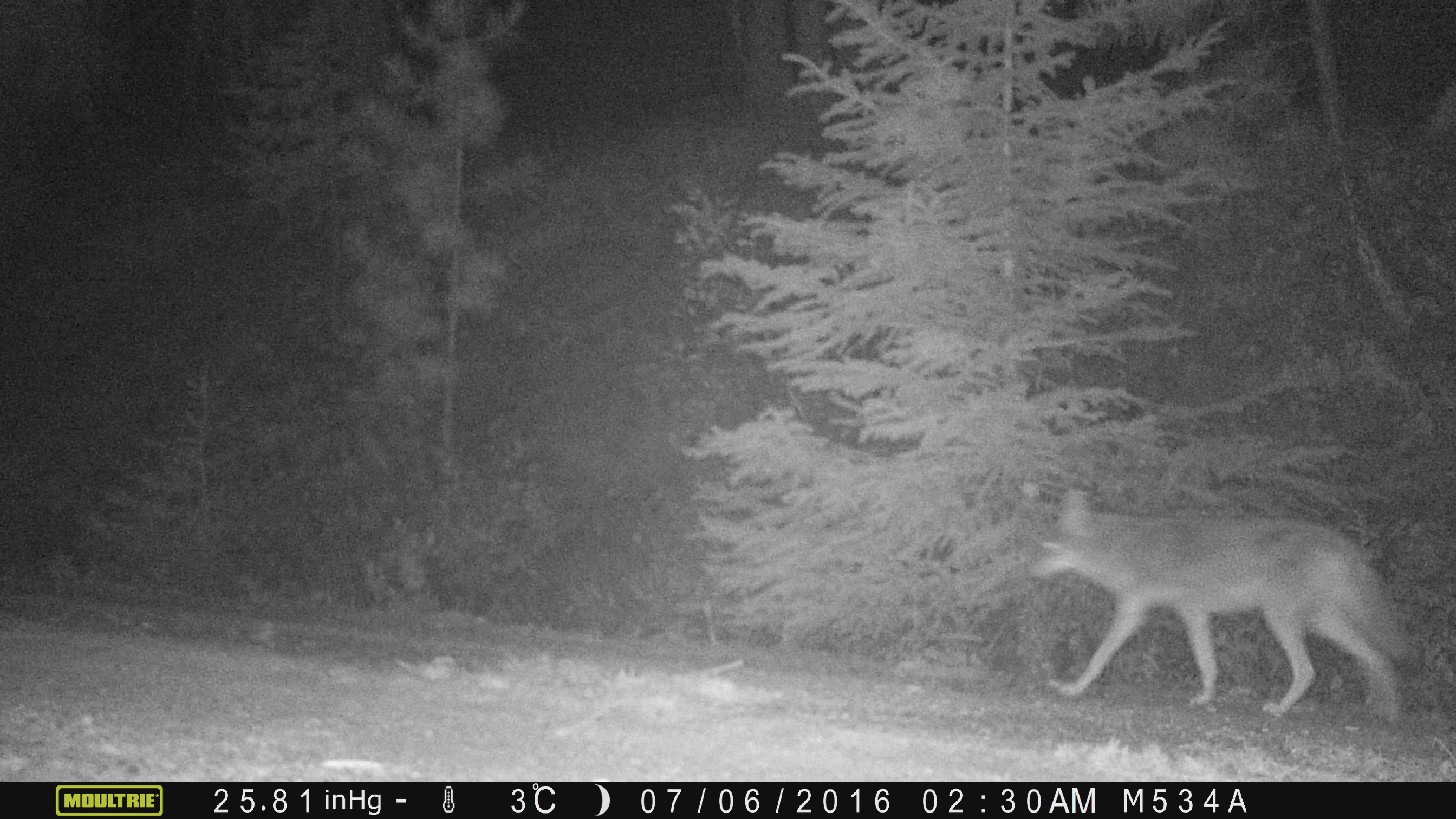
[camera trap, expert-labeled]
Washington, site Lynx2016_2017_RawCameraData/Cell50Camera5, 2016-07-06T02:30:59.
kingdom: Animalia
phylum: Chordata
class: Mammalia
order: Carnivora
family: Canidae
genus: Canis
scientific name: Canis latrans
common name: coyote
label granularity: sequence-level